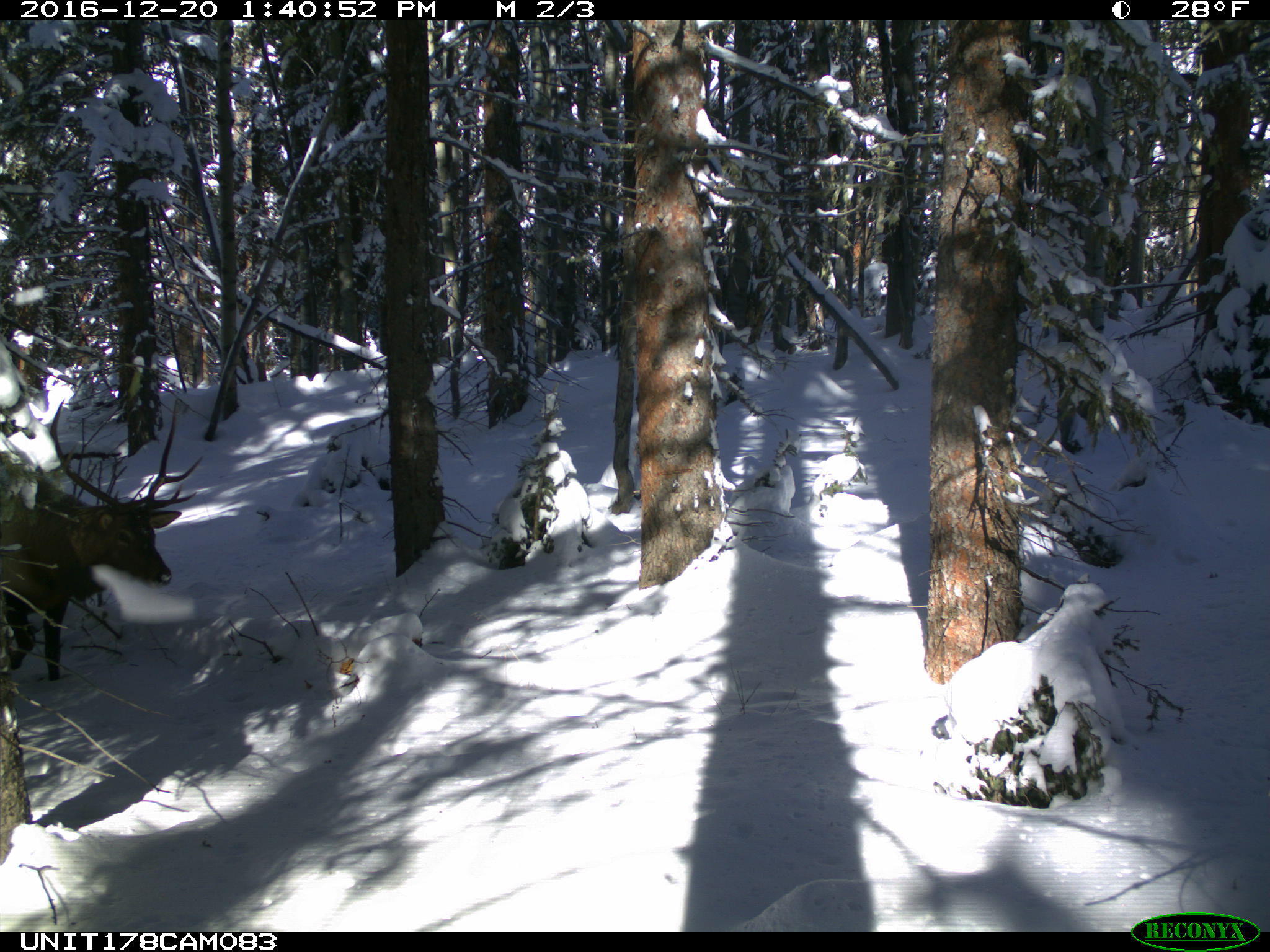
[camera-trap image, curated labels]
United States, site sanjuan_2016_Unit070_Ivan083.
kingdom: Animalia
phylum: Chordata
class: Mammalia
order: Artiodactyla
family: Cervidae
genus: Cervus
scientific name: Cervus elaphus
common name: red deer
Cervus elaphus (red deer).